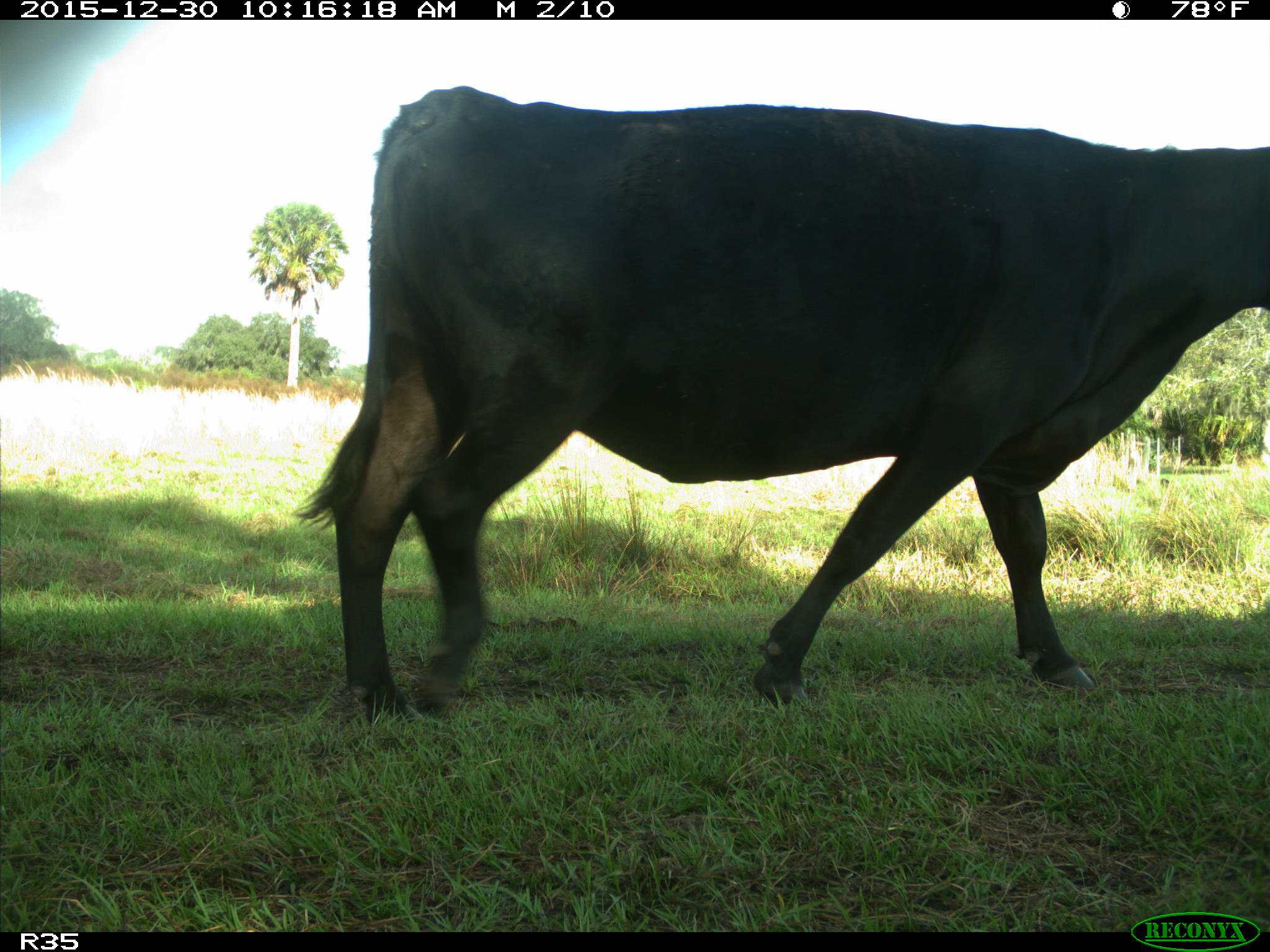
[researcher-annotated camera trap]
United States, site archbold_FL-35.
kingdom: Animalia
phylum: Chordata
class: Mammalia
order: Artiodactyla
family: Bovidae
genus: Bos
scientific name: Bos taurus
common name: domestic cow